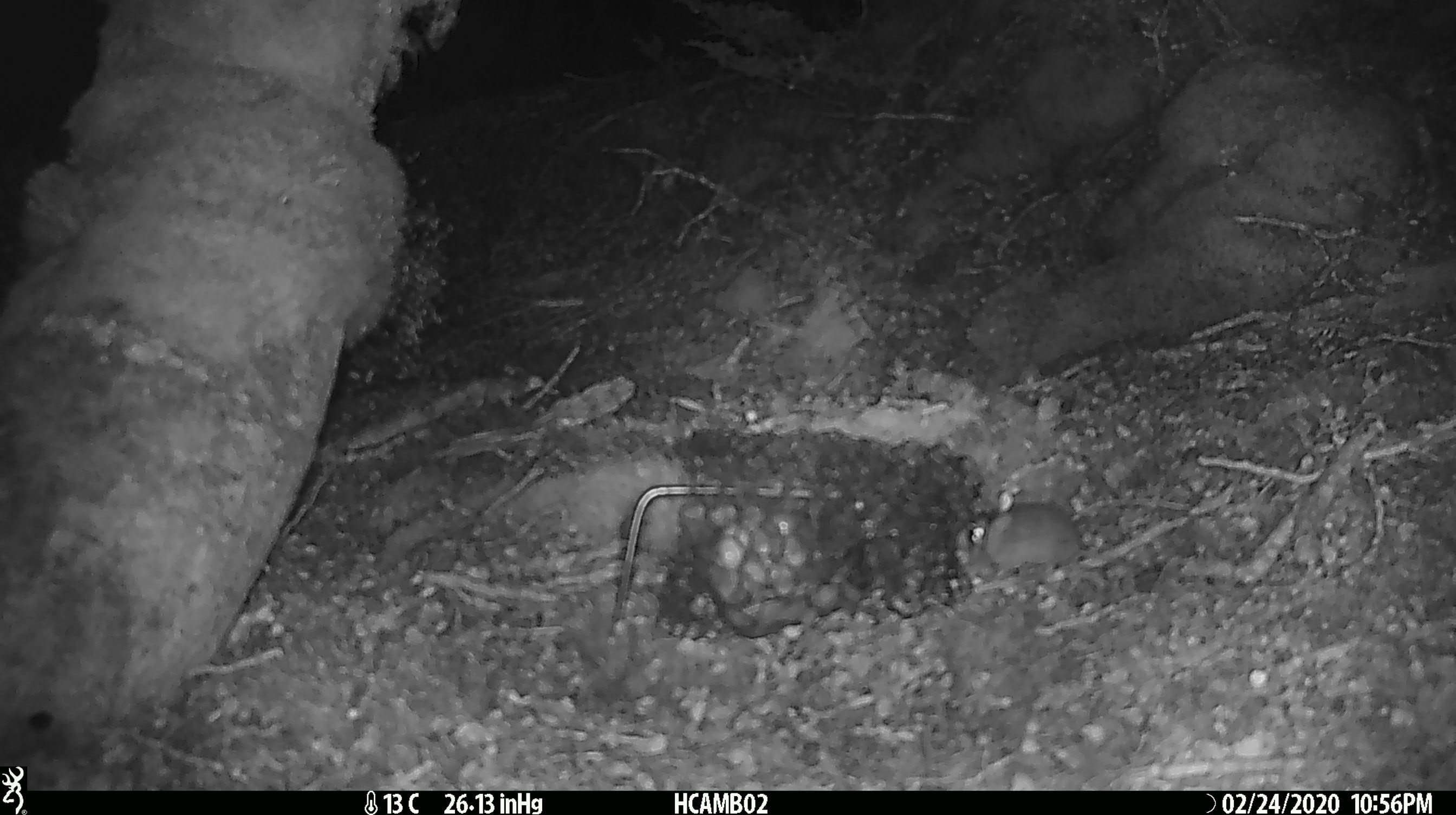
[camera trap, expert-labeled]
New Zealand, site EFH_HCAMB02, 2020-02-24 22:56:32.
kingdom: Animalia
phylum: Chordata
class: Mammalia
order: Rodentia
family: Muridae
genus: Mus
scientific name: Mus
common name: mouse